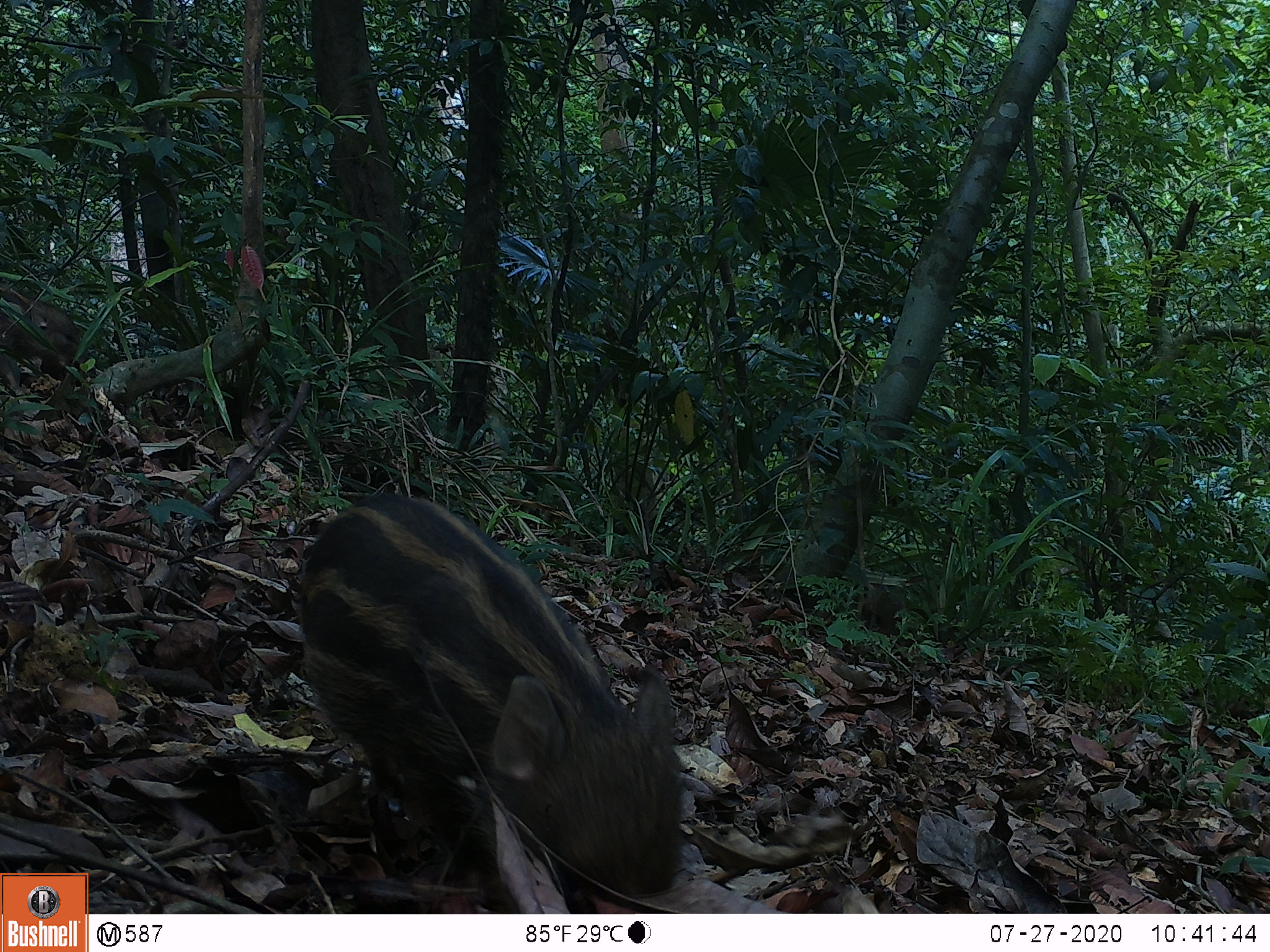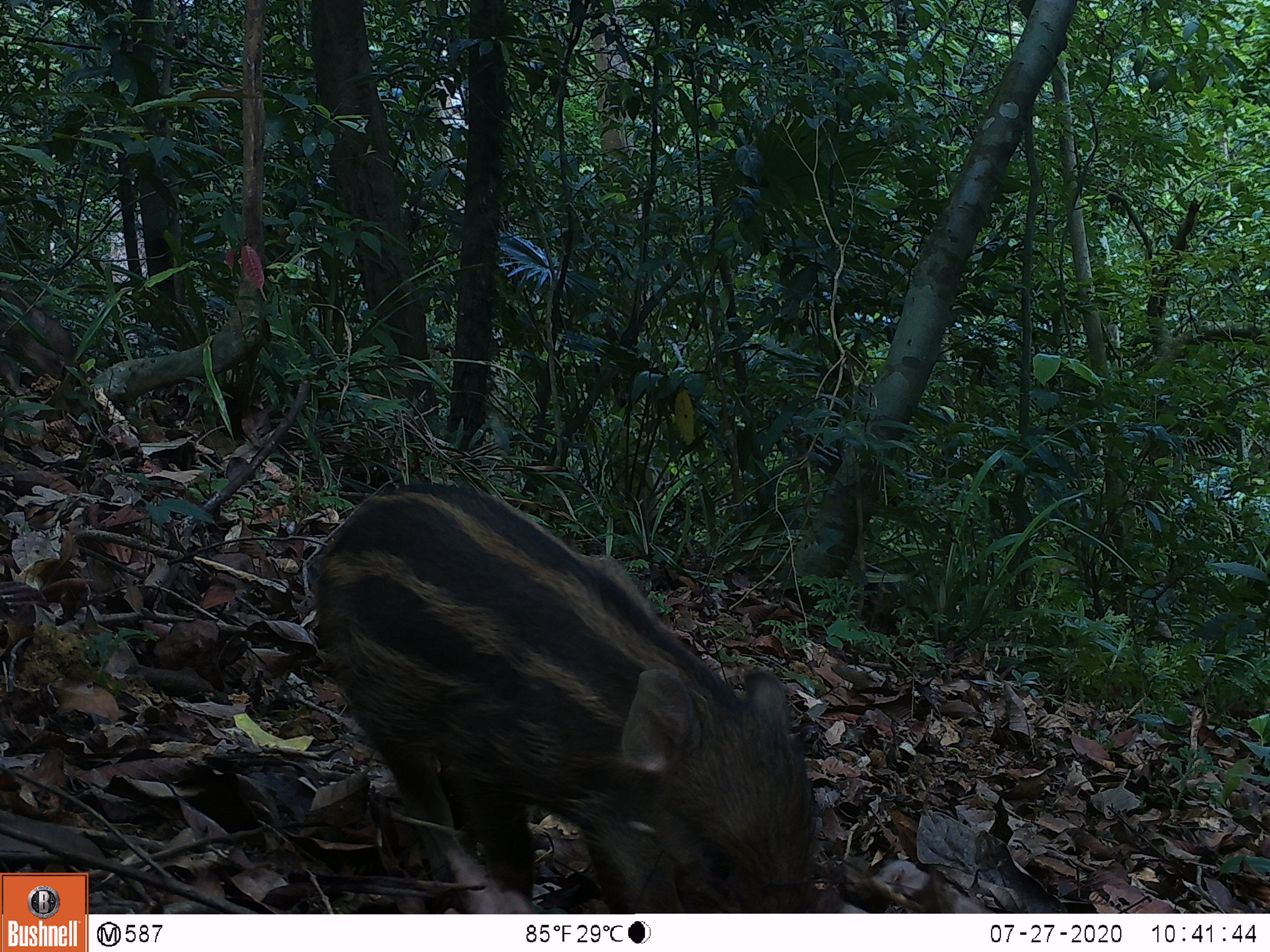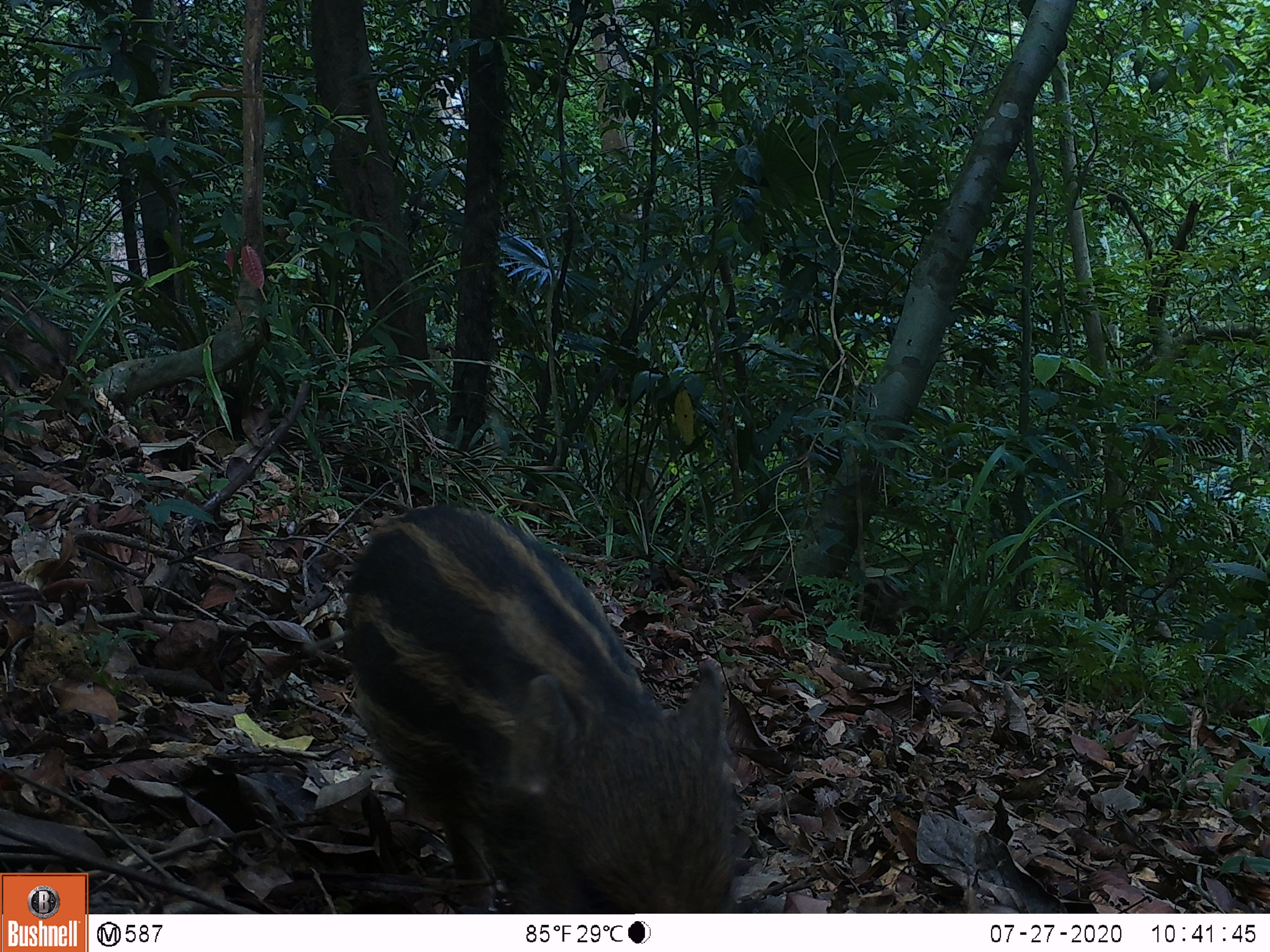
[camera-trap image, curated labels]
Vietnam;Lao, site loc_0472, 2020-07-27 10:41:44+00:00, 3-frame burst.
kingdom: Animalia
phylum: Chordata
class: Mammalia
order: Artiodactyla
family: Suidae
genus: Sus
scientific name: Sus scrofa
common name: eurasian wild pig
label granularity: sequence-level